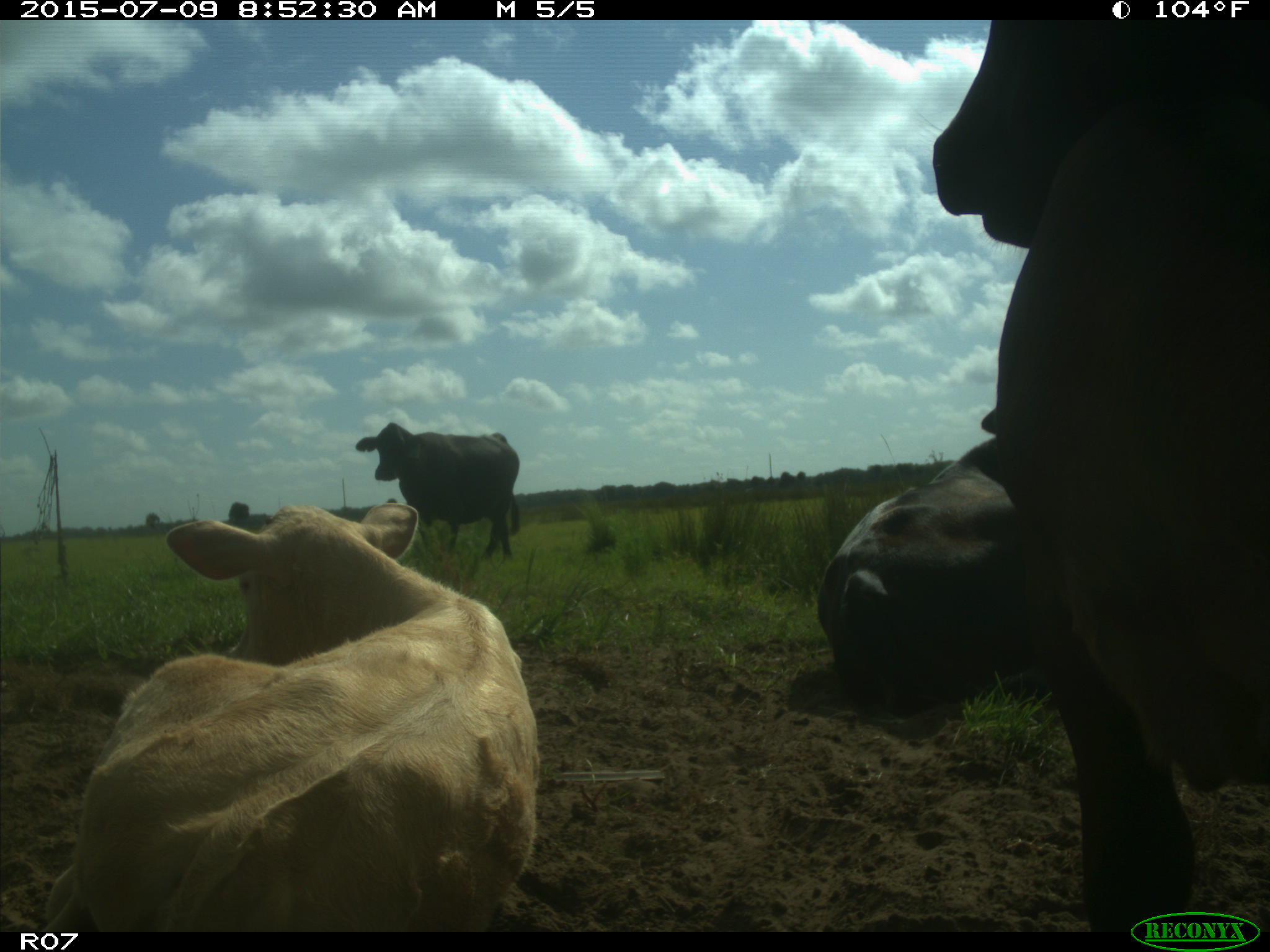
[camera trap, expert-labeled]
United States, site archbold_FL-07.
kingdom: Animalia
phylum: Chordata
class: Mammalia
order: Artiodactyla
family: Bovidae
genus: Bos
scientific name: Bos taurus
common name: domestic cow